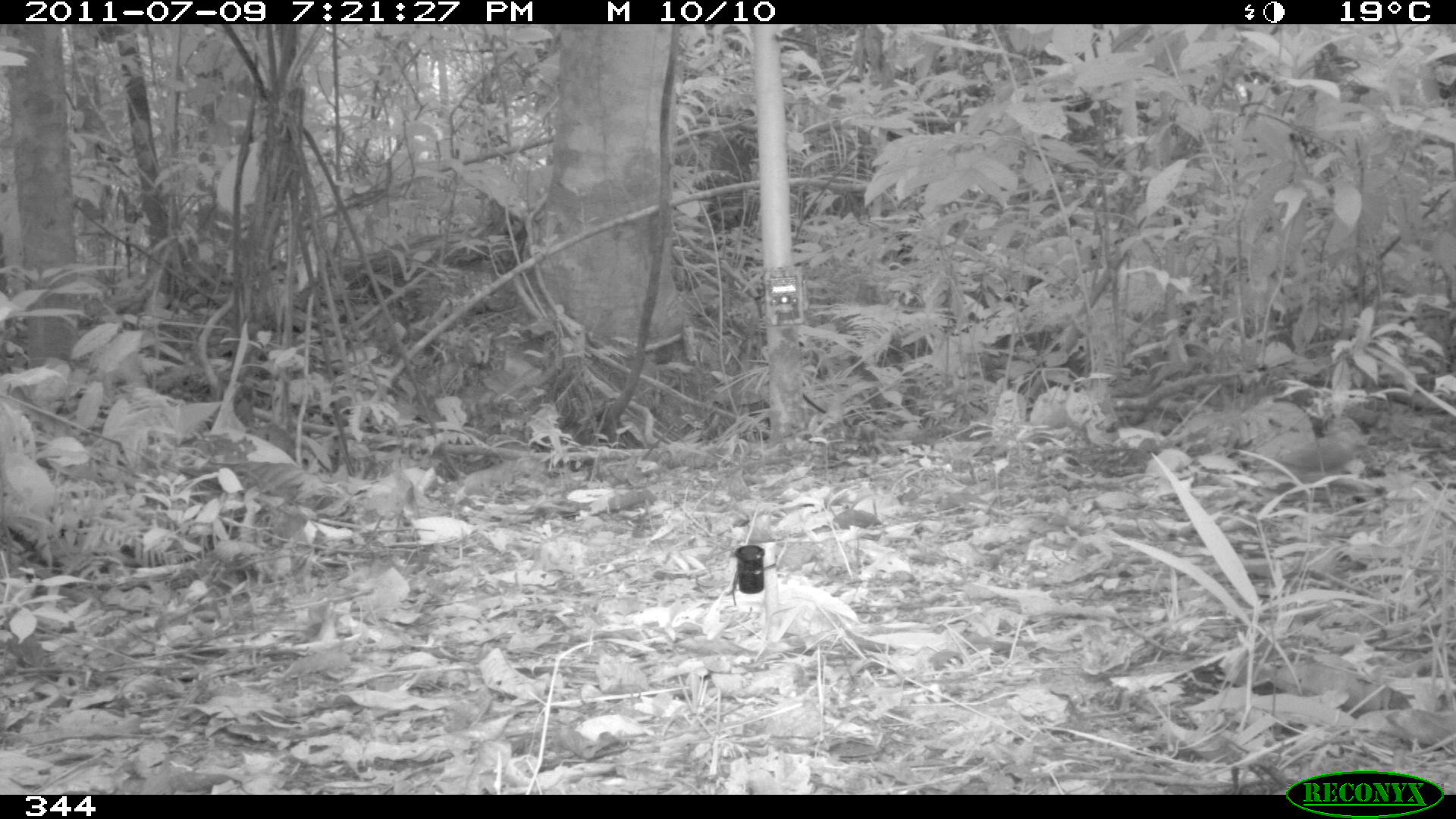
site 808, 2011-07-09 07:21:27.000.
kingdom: Animalia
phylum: Chordata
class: Aves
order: Columbiformes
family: Columbidae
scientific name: Columbidae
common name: dove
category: paloma